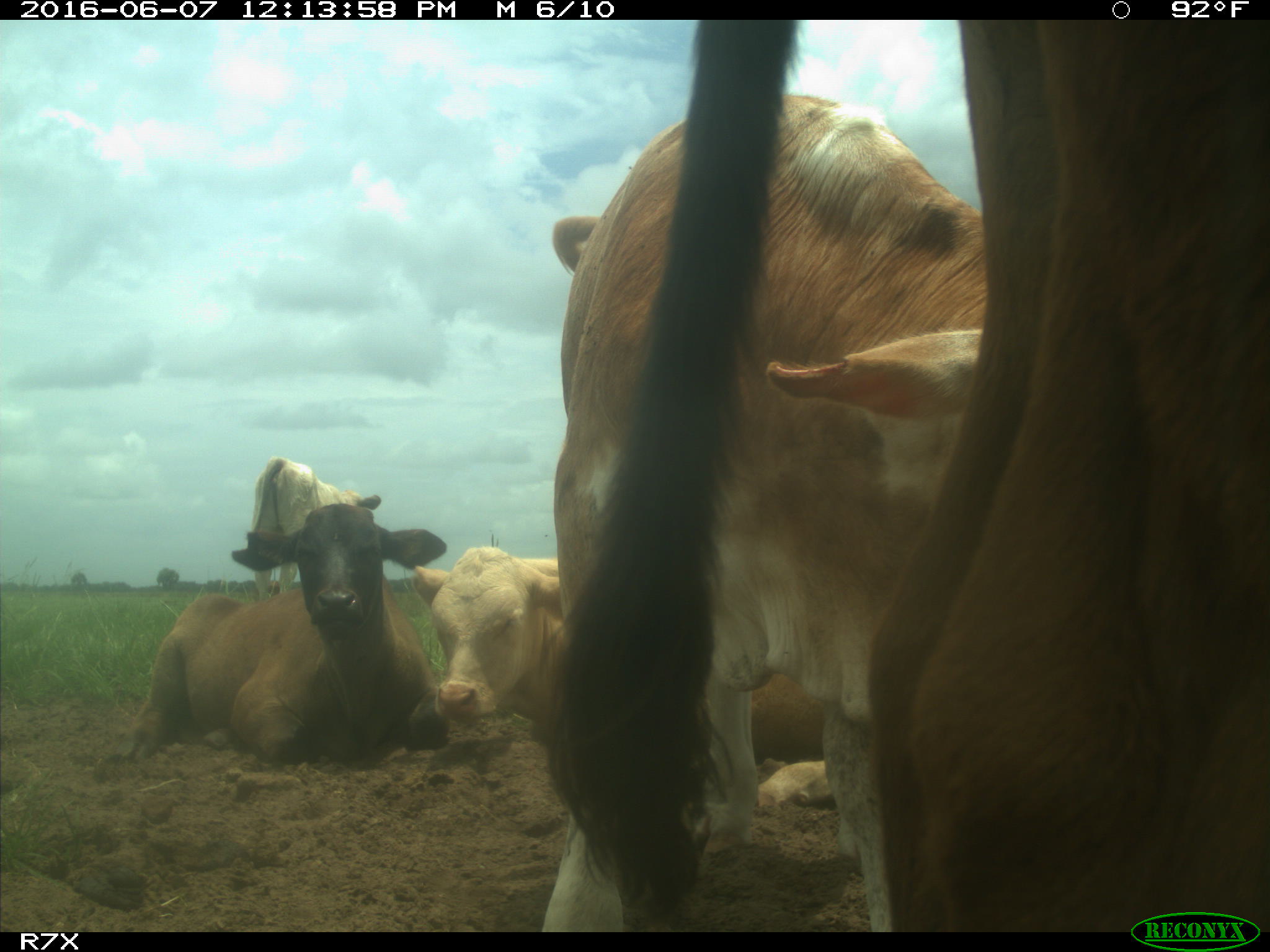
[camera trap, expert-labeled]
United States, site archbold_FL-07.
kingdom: Animalia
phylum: Chordata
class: Mammalia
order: Artiodactyla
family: Bovidae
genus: Bos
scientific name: Bos taurus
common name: domestic cow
Bos taurus (domestic cow).